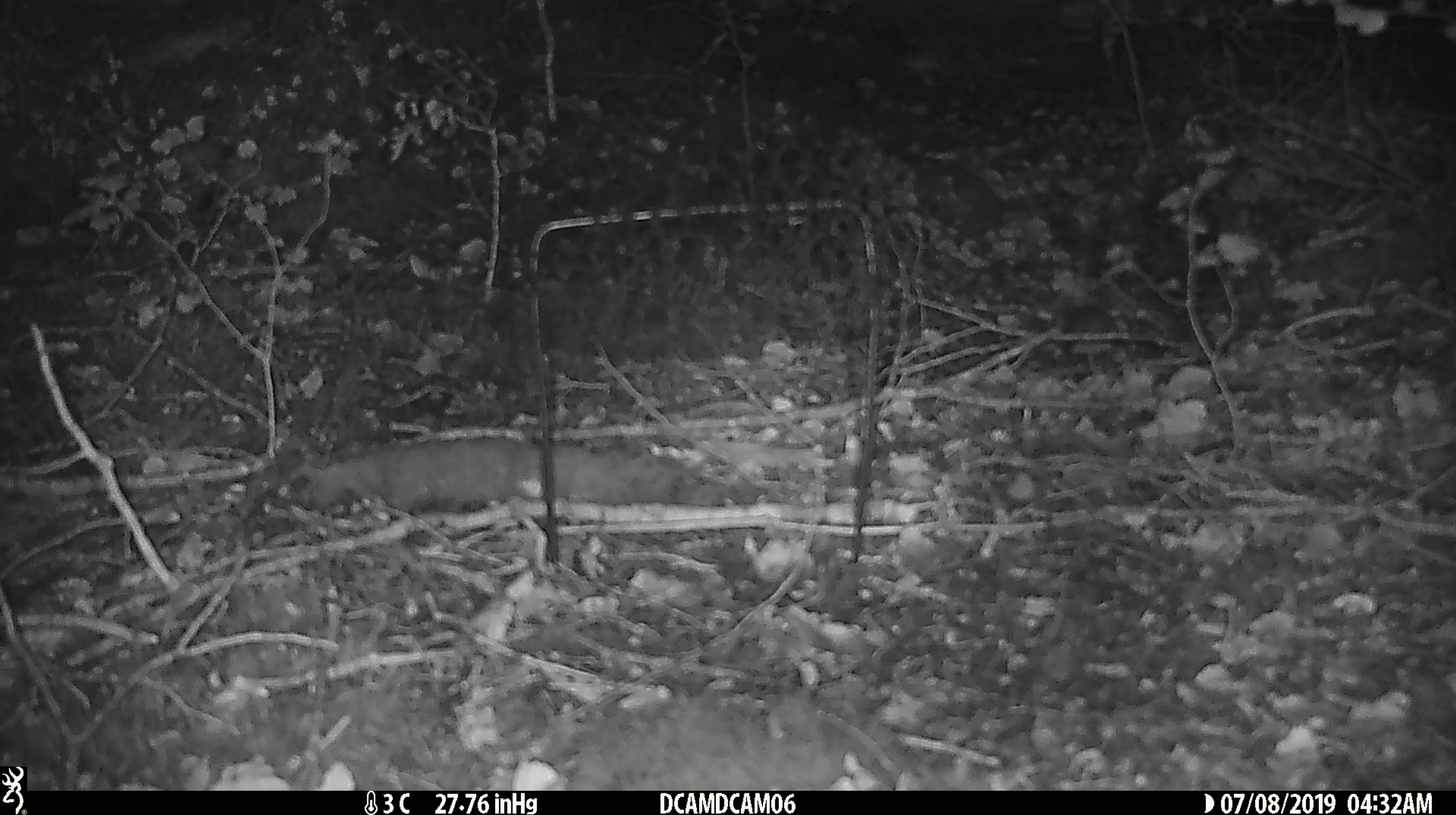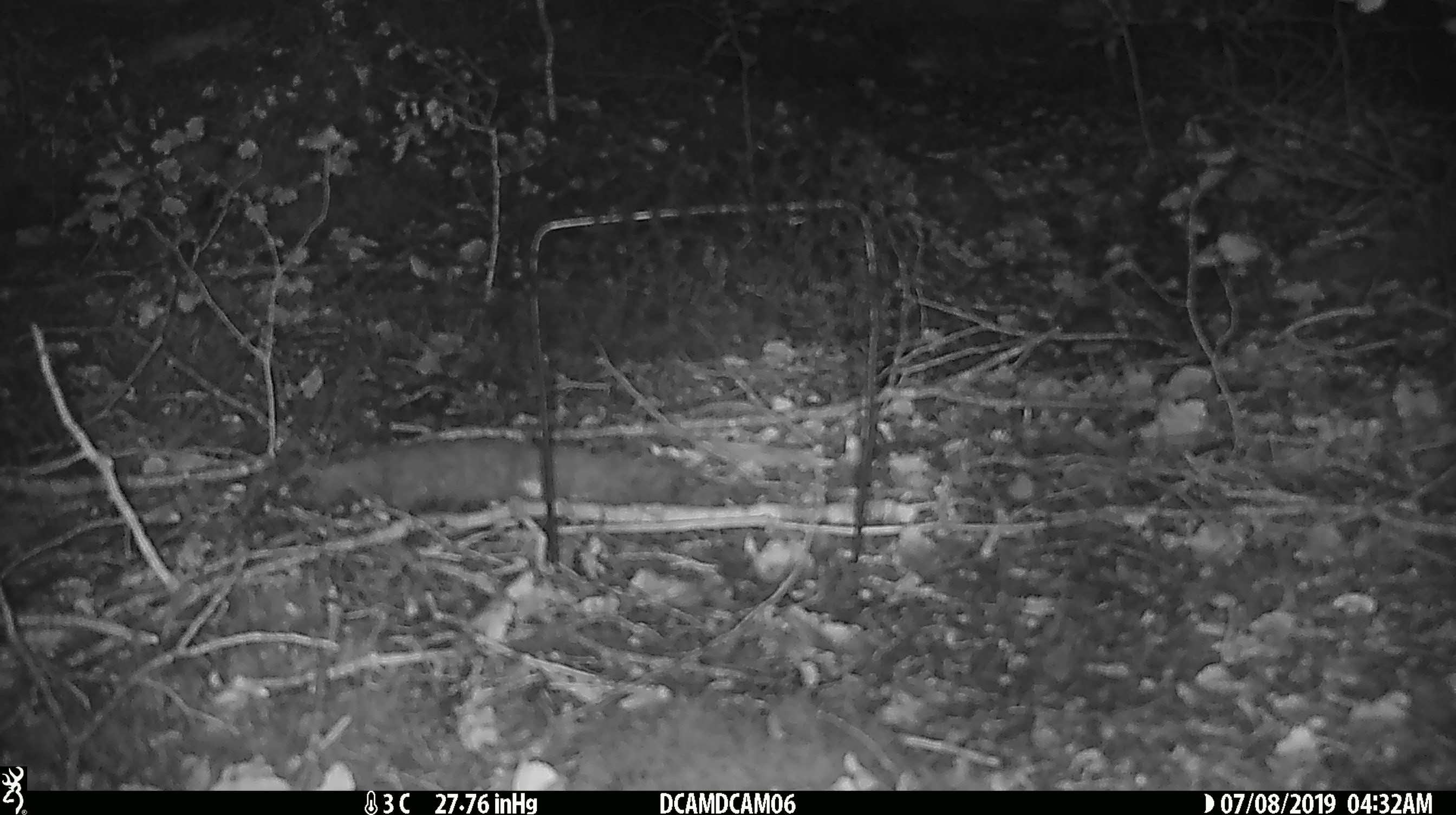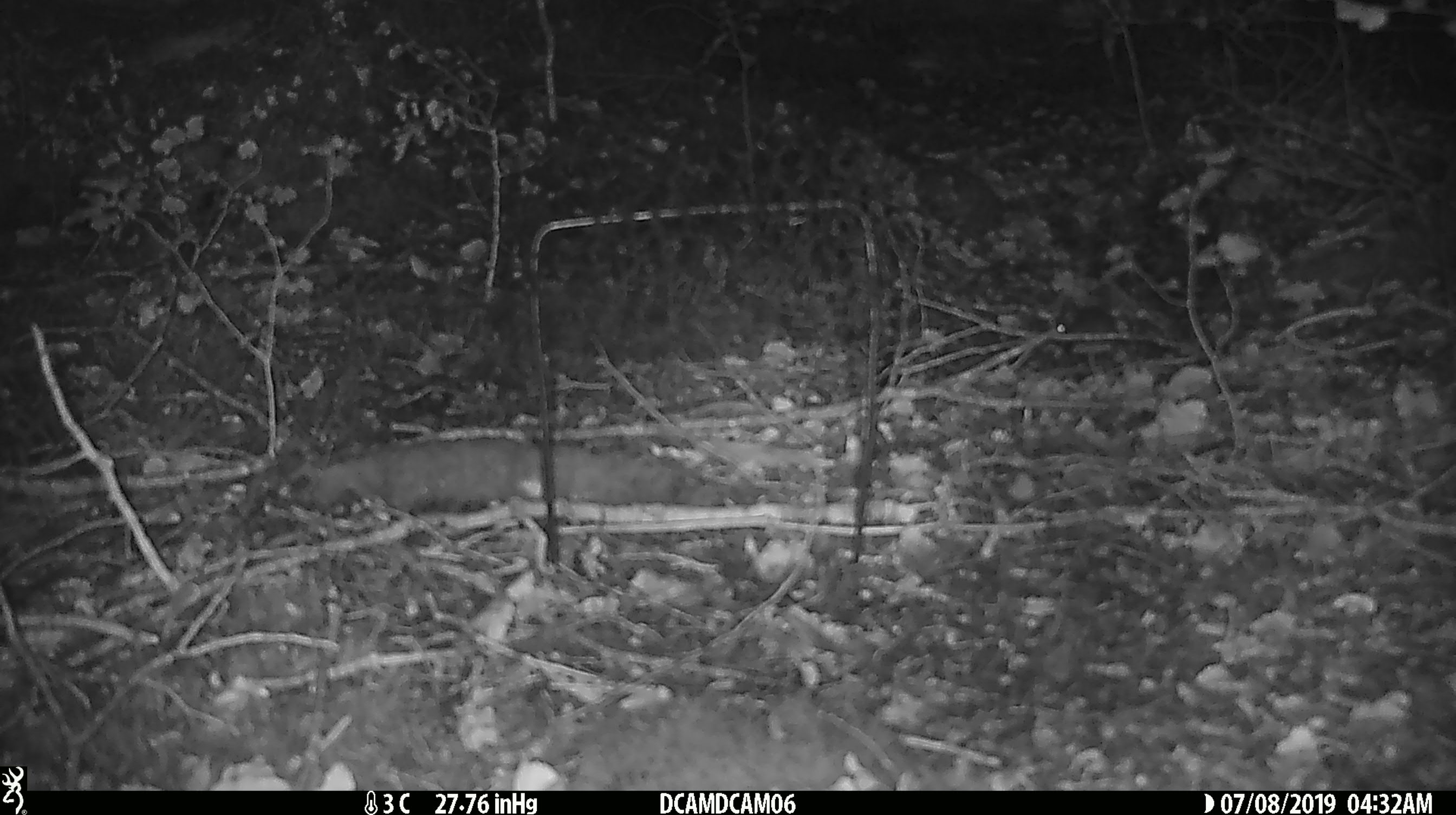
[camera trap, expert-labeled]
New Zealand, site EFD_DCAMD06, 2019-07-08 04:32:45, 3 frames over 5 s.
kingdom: Animalia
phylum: Chordata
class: Mammalia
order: Rodentia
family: Muridae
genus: Mus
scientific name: Mus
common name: mouse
Mouse (Mus).